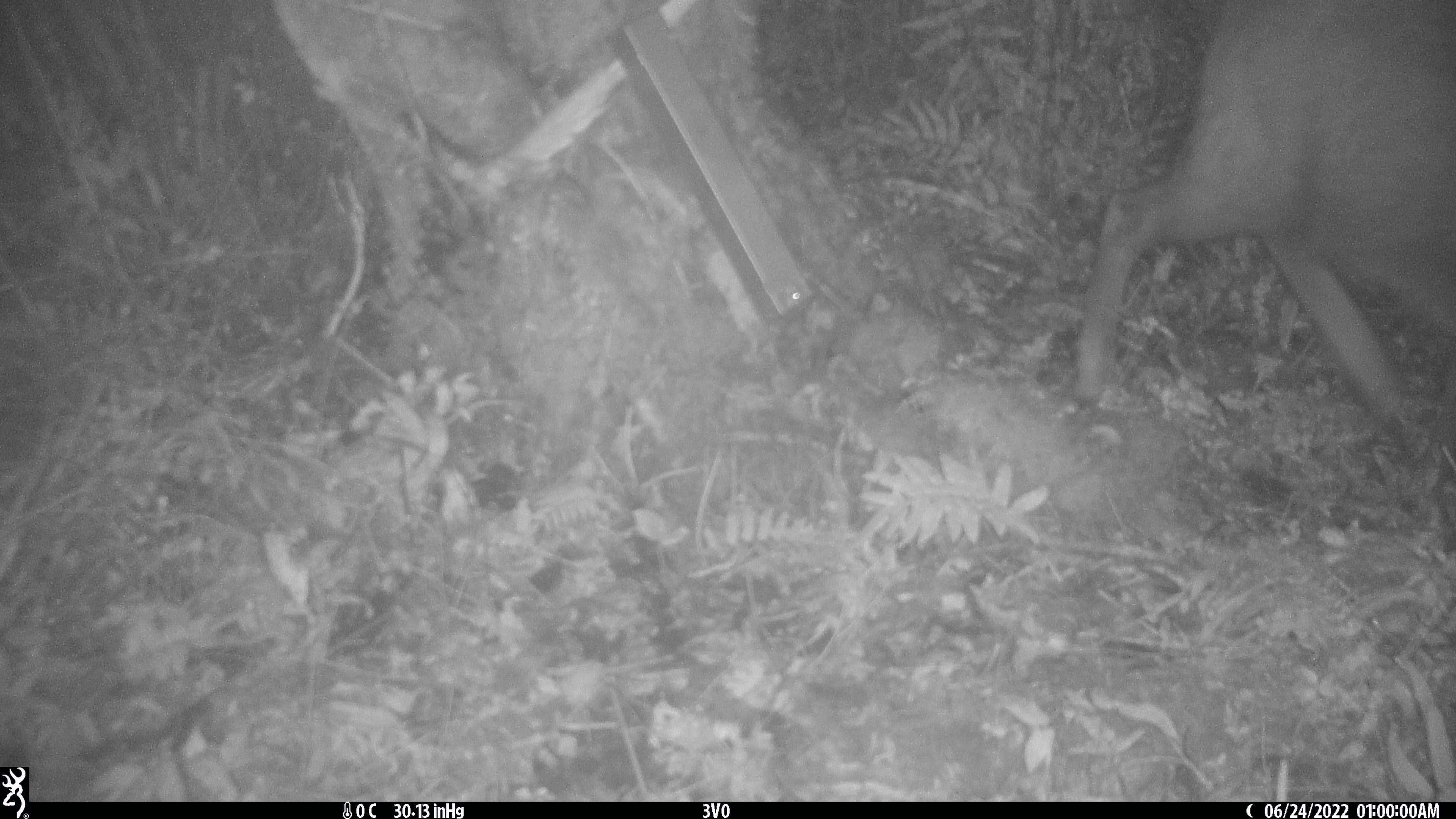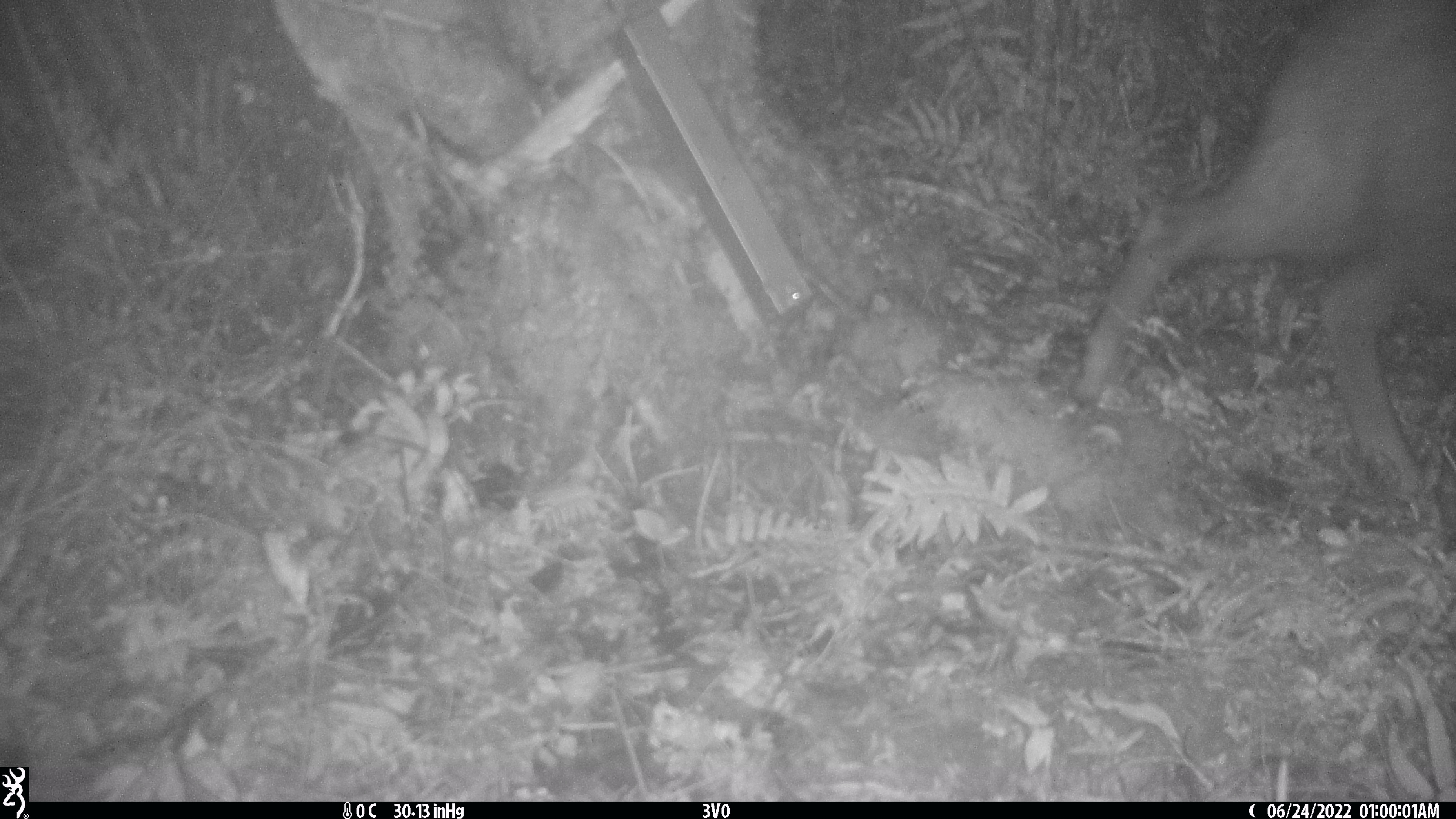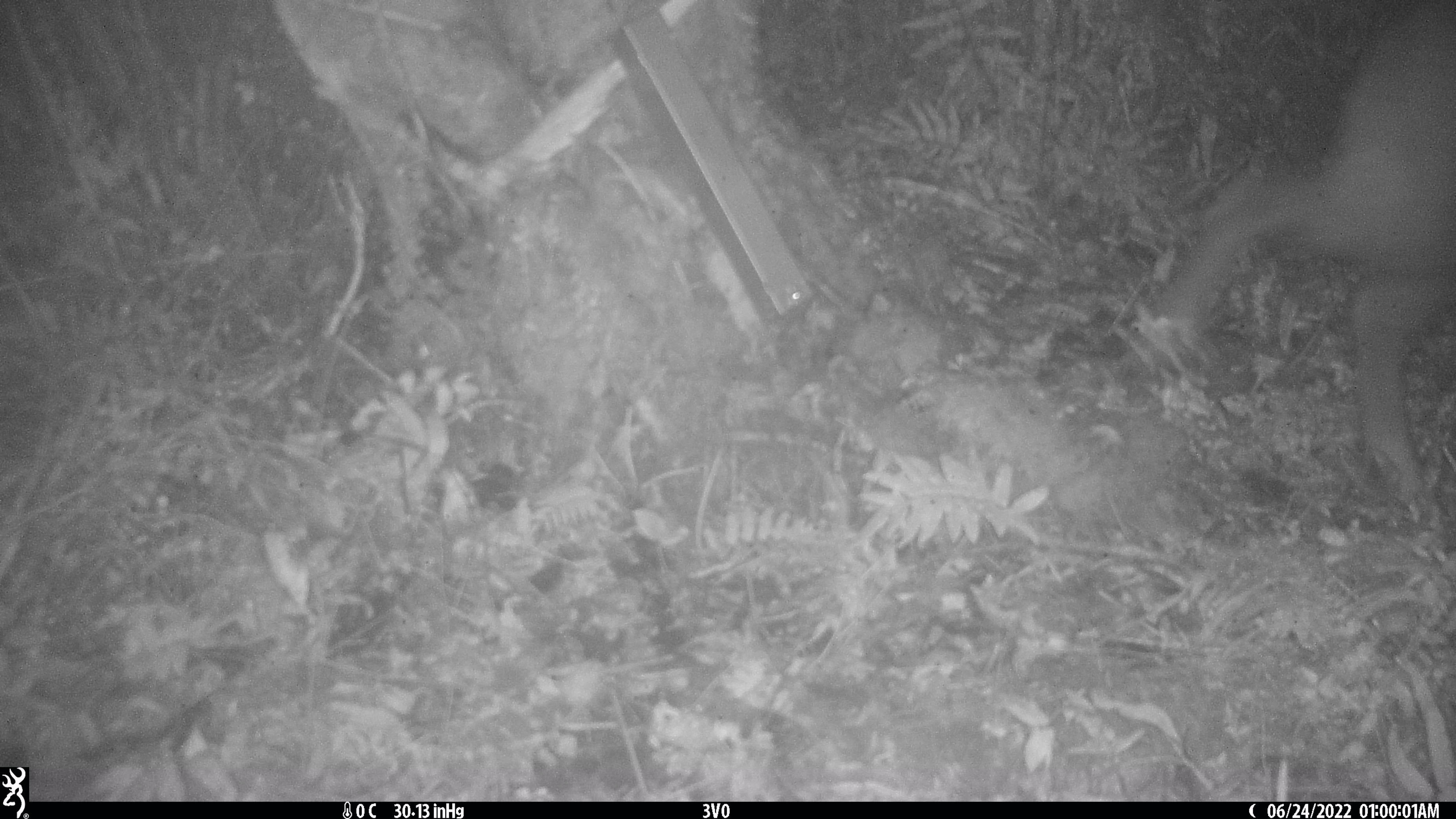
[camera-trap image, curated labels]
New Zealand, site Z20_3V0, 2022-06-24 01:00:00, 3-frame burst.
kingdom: Animalia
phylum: Chordata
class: Mammalia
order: Artiodactyla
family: Bovidae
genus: Rupicapra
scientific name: Rupicapra rupicapra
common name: alpine chamois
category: chamois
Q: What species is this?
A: Chamois (alpine chamois) (Rupicapra rupicapra).